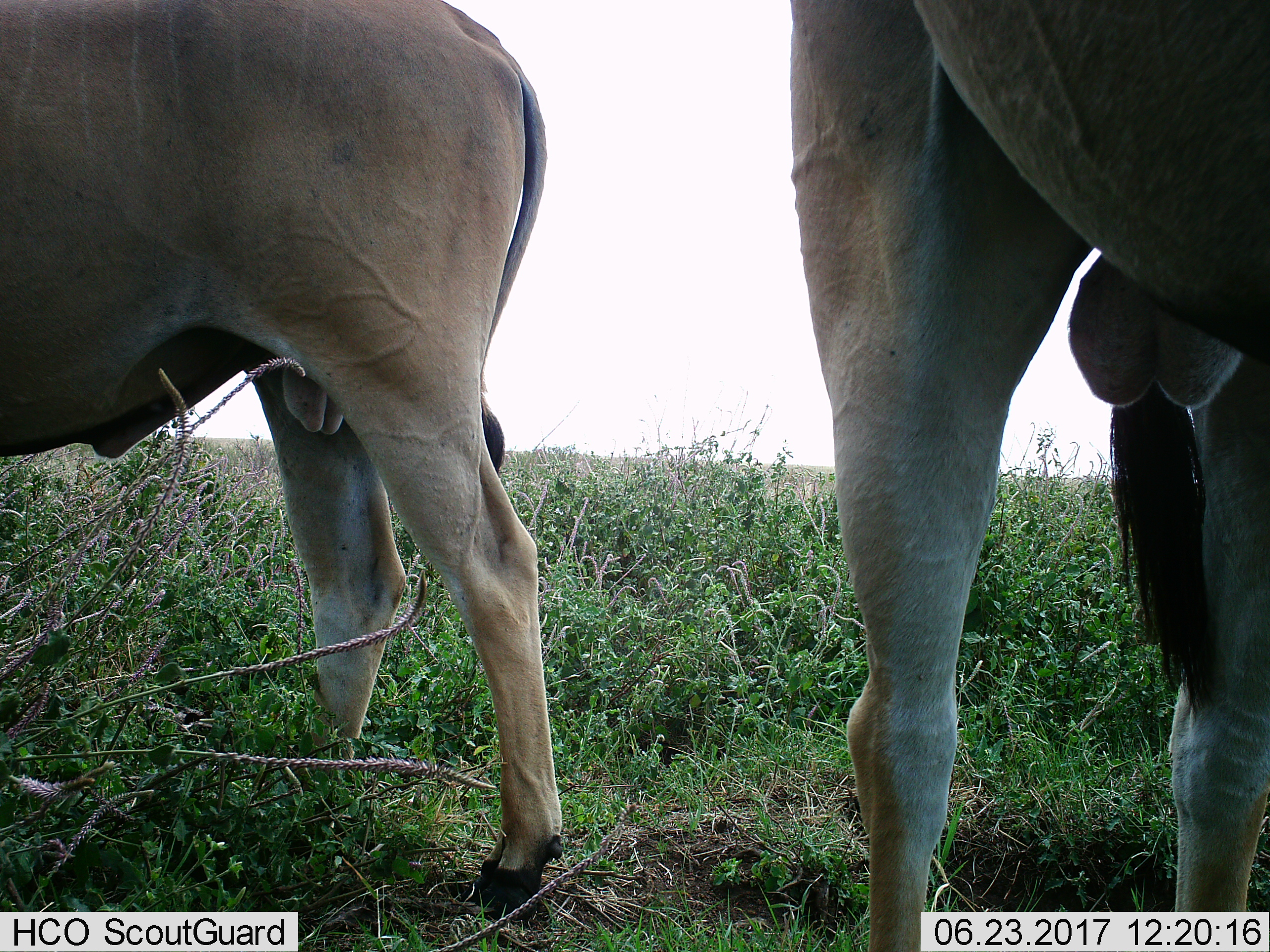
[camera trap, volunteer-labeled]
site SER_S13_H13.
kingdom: Animalia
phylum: Chordata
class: Mammalia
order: Artiodactyla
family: Bovidae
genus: Tragelaphus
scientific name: Tragelaphus oryx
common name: eland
Eland (Tragelaphus oryx), count 2. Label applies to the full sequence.